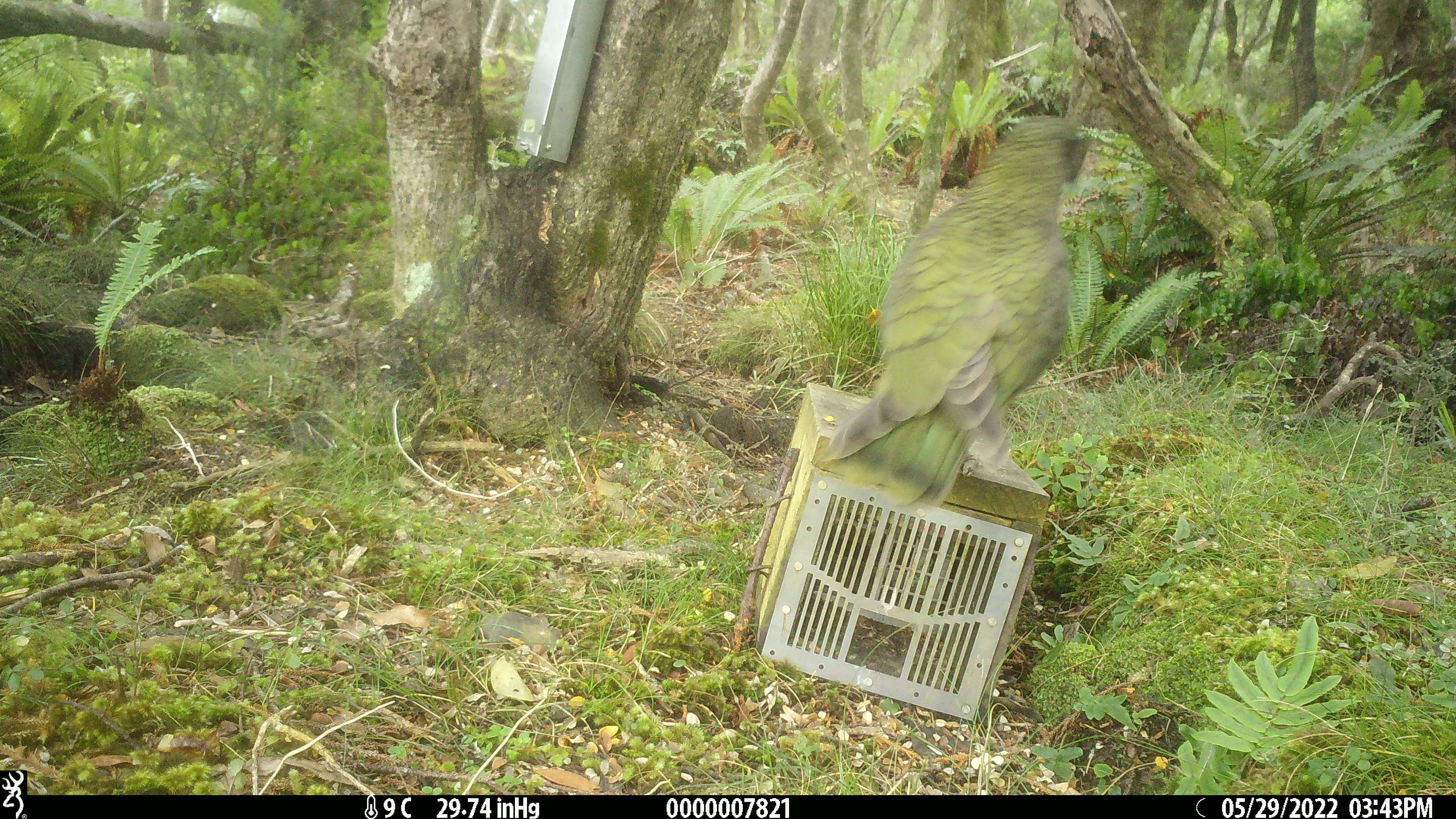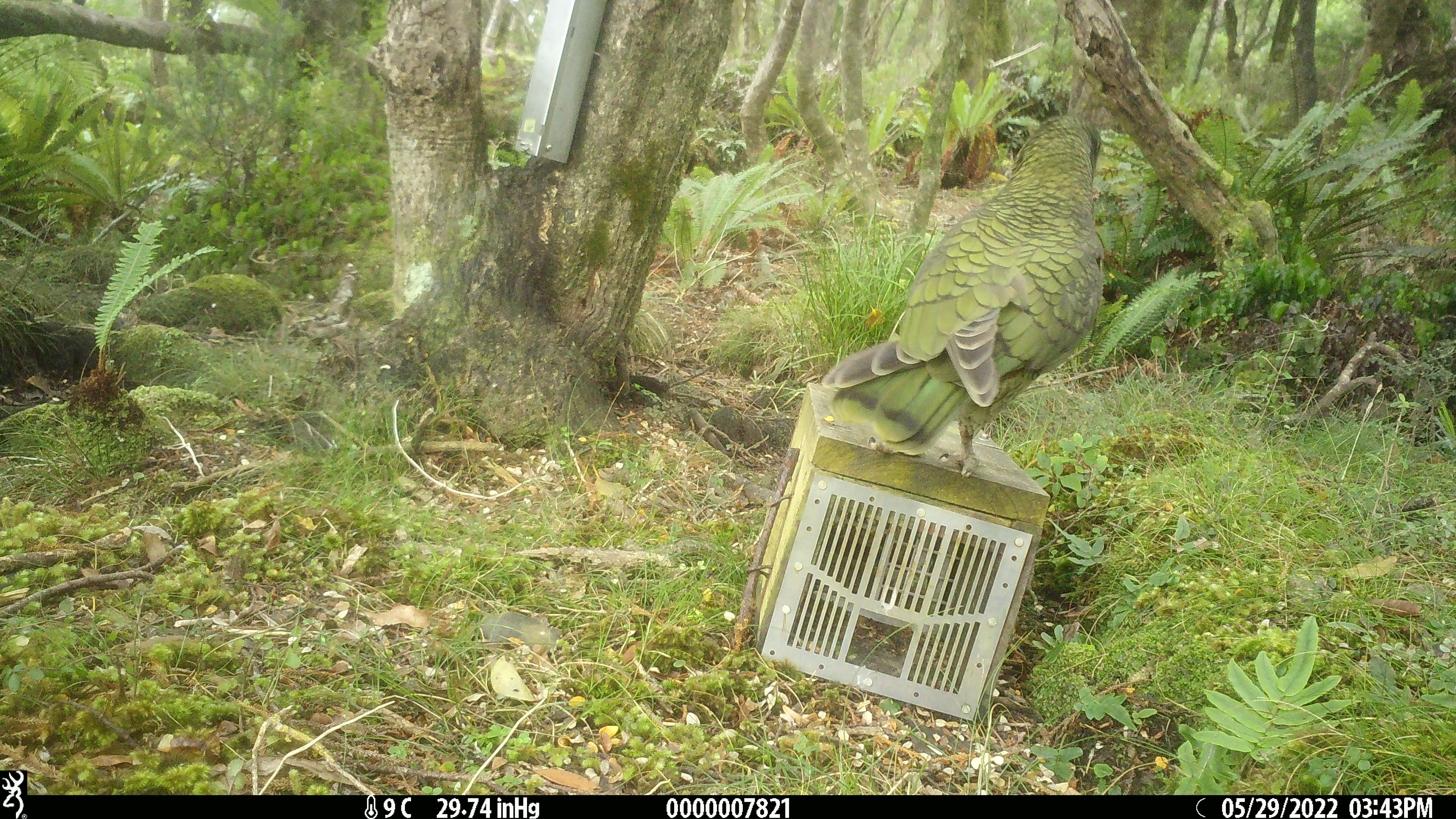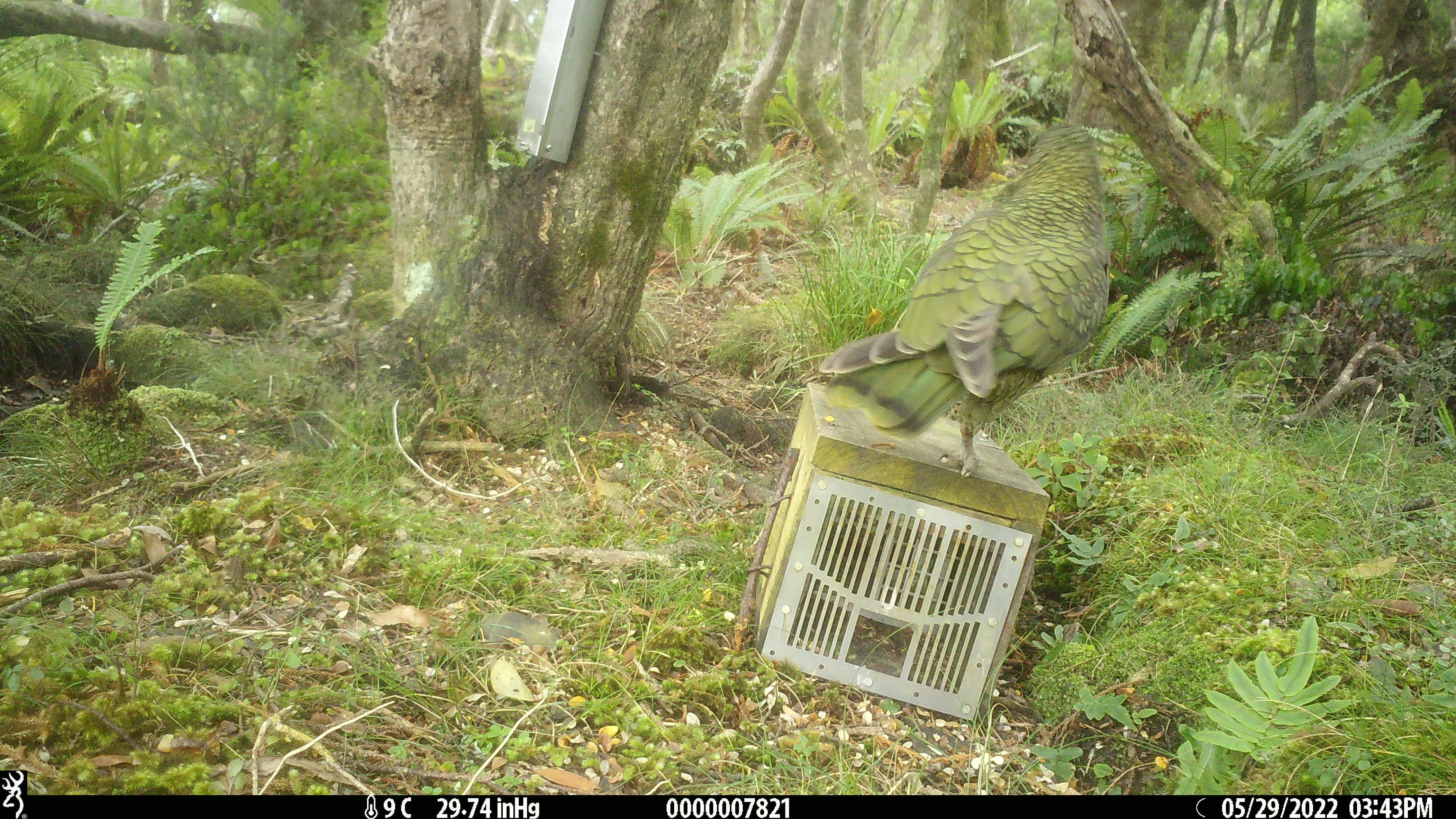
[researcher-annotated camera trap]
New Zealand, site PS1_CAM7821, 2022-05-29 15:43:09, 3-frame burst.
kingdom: Animalia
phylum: Chordata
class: Aves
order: Psittaciformes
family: Strigopidae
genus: Nestor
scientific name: Nestor notabilis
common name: kea